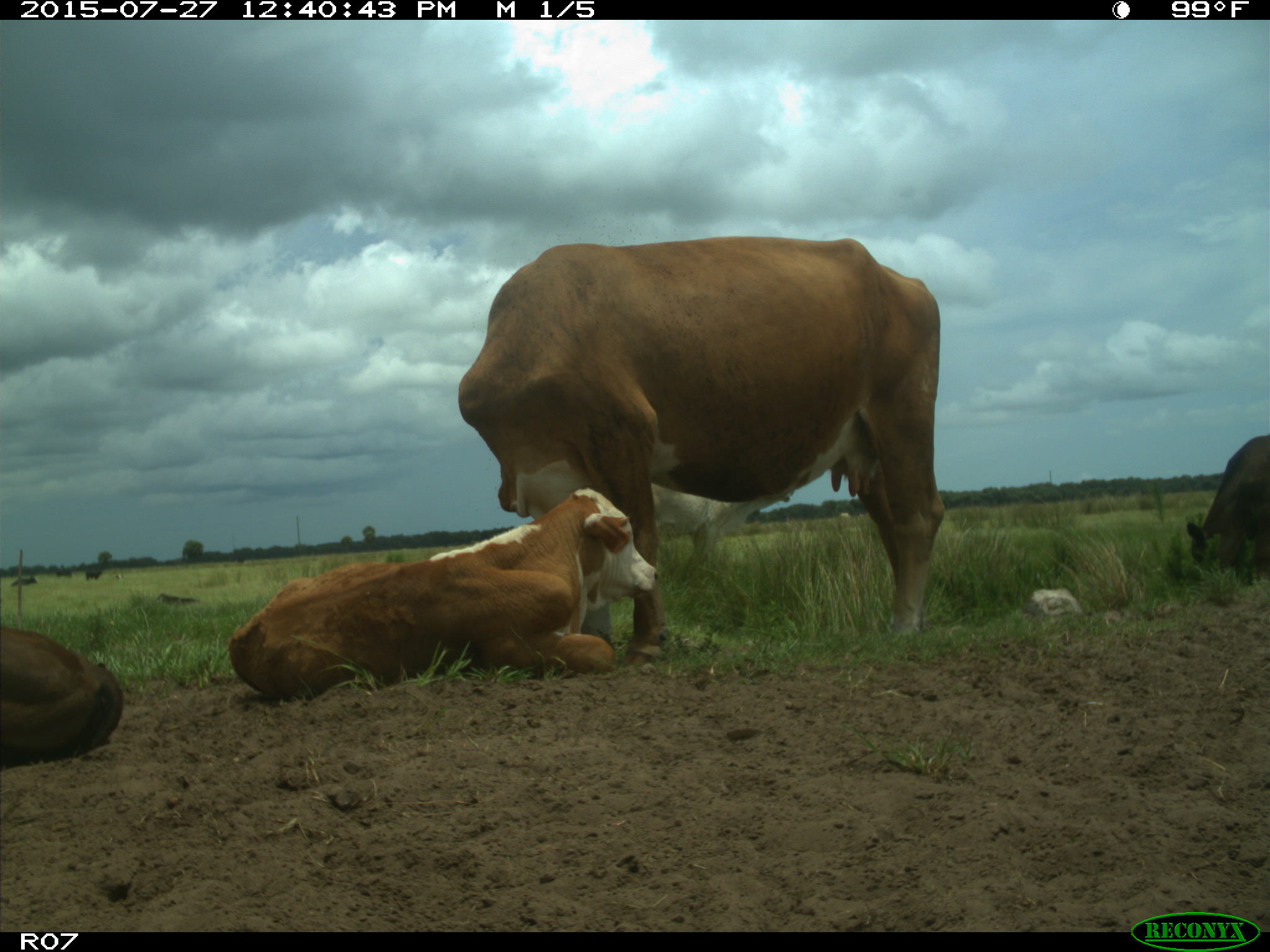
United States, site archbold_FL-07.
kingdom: Animalia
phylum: Chordata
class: Mammalia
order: Artiodactyla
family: Bovidae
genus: Bos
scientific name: Bos taurus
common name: domestic cow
Bos taurus (domestic cow).